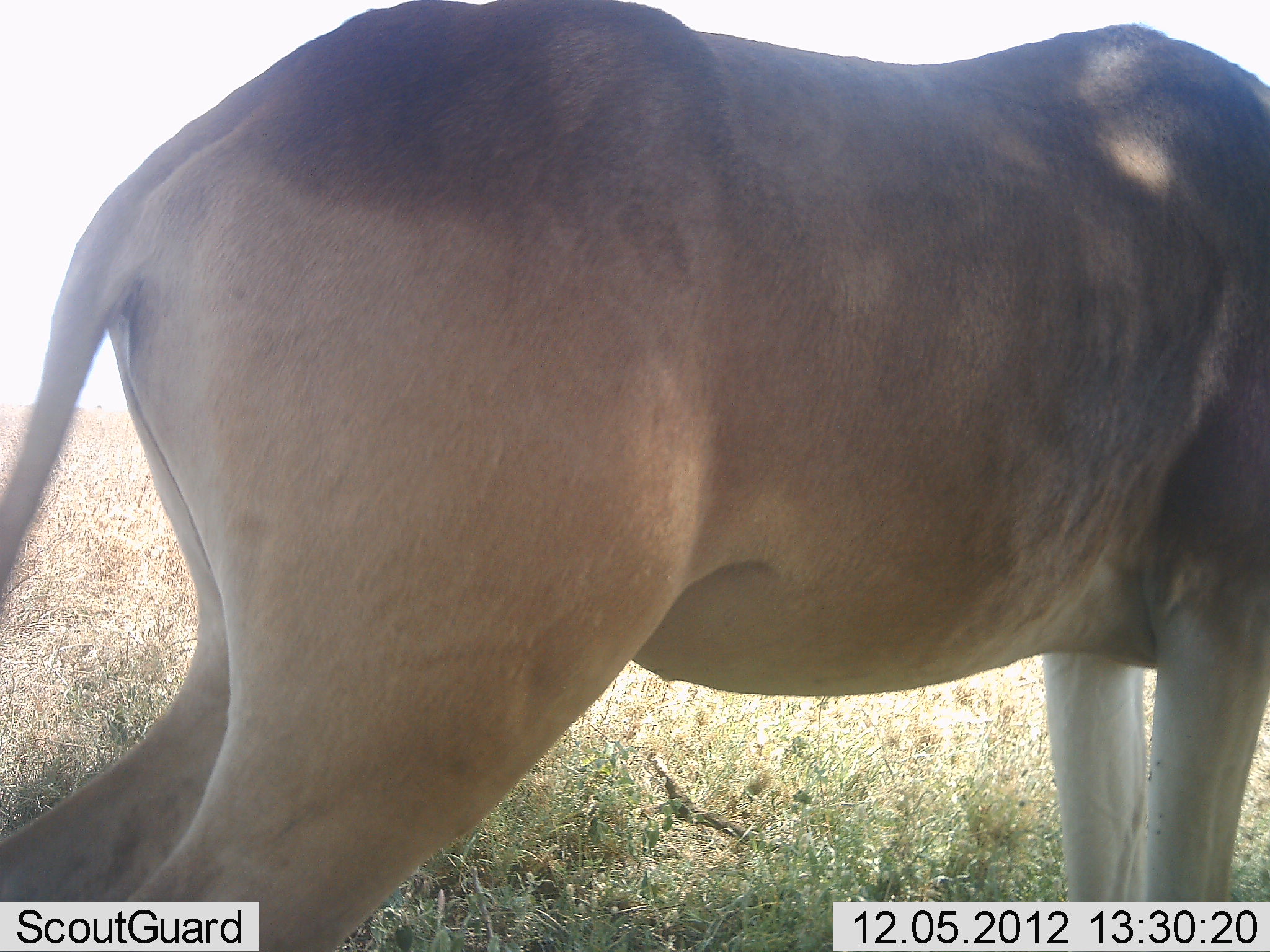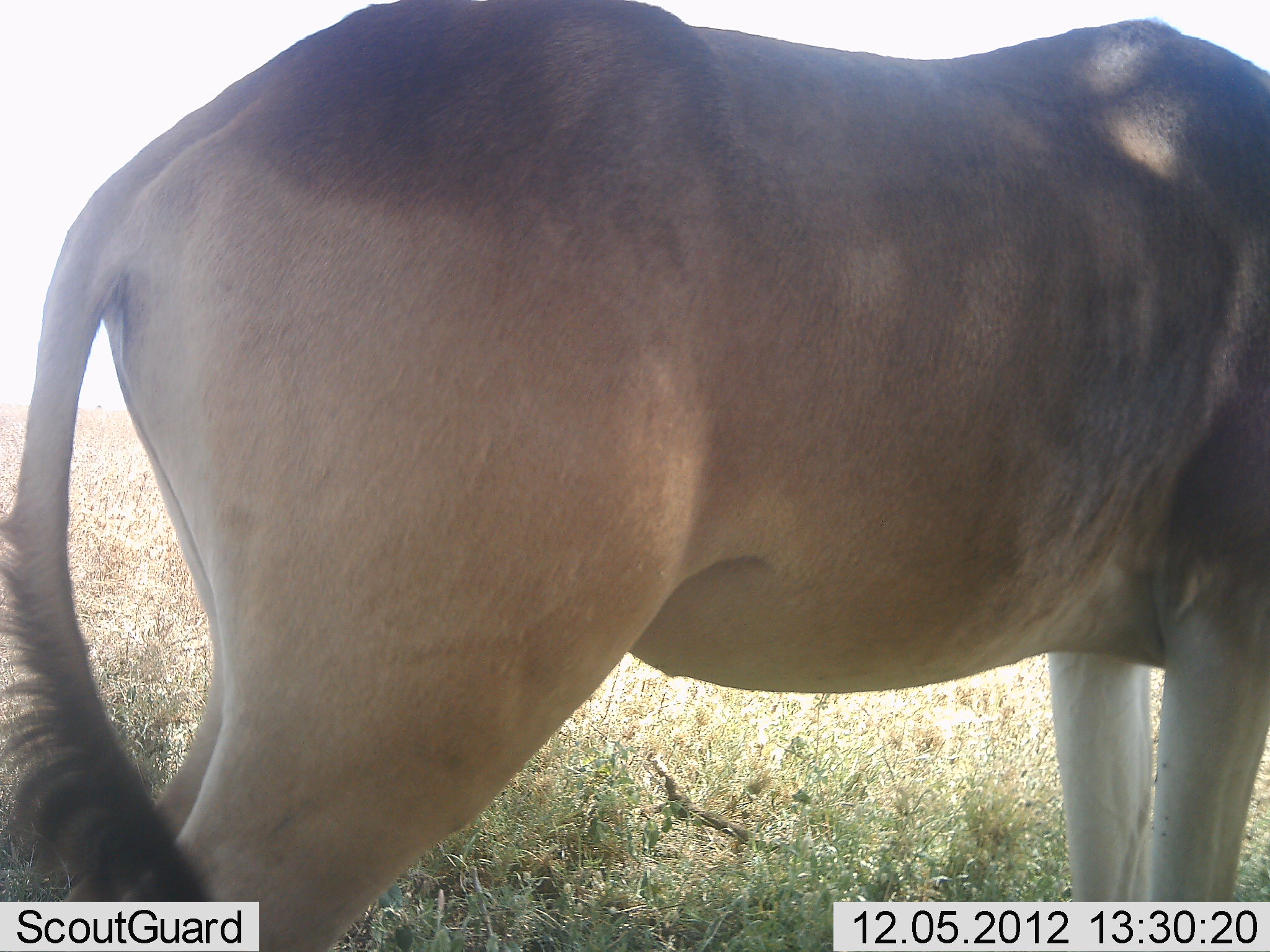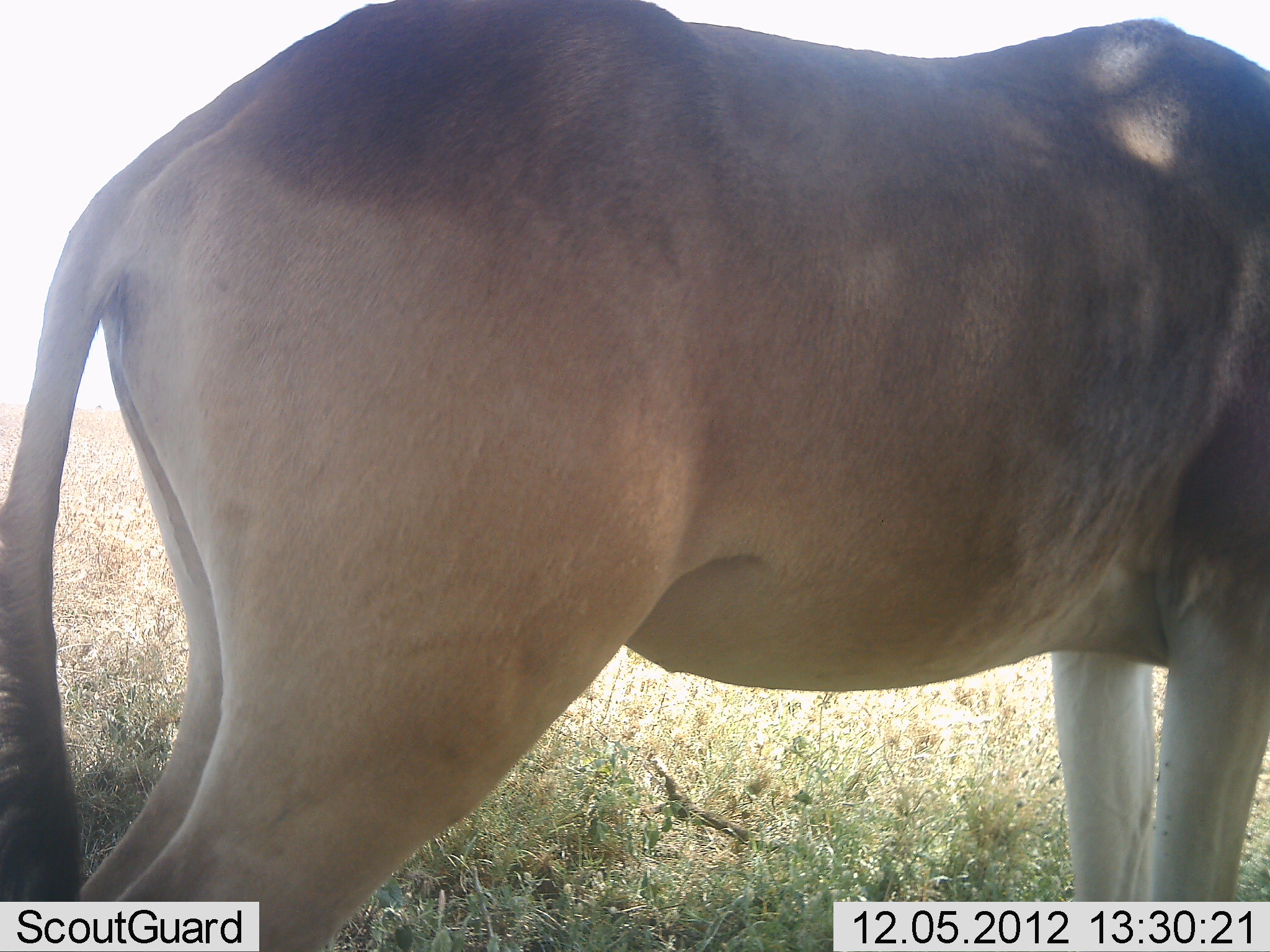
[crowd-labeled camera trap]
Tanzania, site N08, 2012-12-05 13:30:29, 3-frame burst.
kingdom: Animalia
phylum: Chordata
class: Mammalia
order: Artiodactyla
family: Bovidae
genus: Alcelaphus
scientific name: Alcelaphus buselaphus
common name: hartebeest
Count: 1.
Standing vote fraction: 100%.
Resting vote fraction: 0%.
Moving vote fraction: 0%.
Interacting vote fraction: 0%.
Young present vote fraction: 0%.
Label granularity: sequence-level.